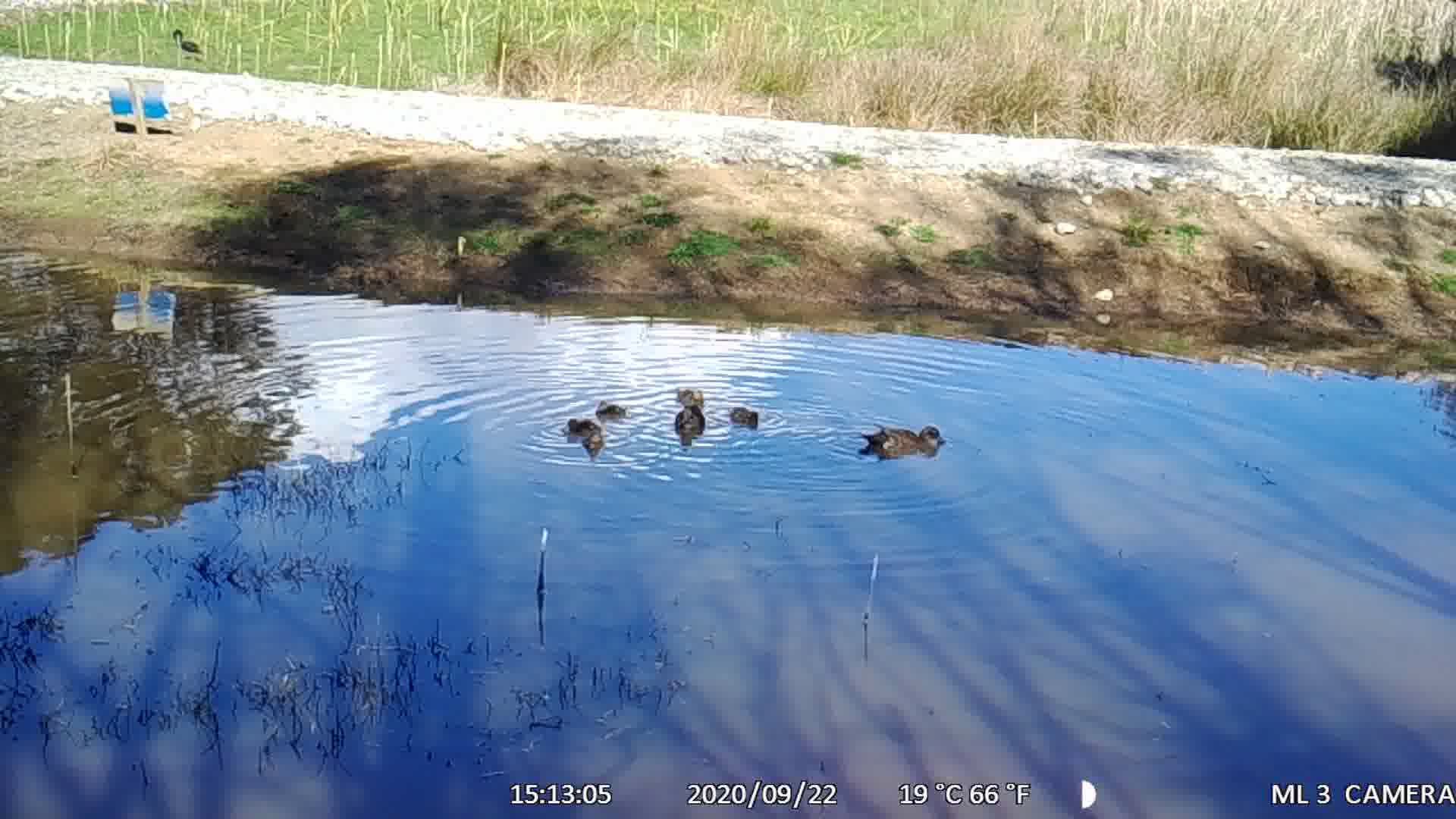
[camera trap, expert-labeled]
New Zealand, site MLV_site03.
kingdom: Animalia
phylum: Chordata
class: Aves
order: Anseriformes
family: Anatidae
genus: Anas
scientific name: Anas chlorotis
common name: brown teal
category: pateke